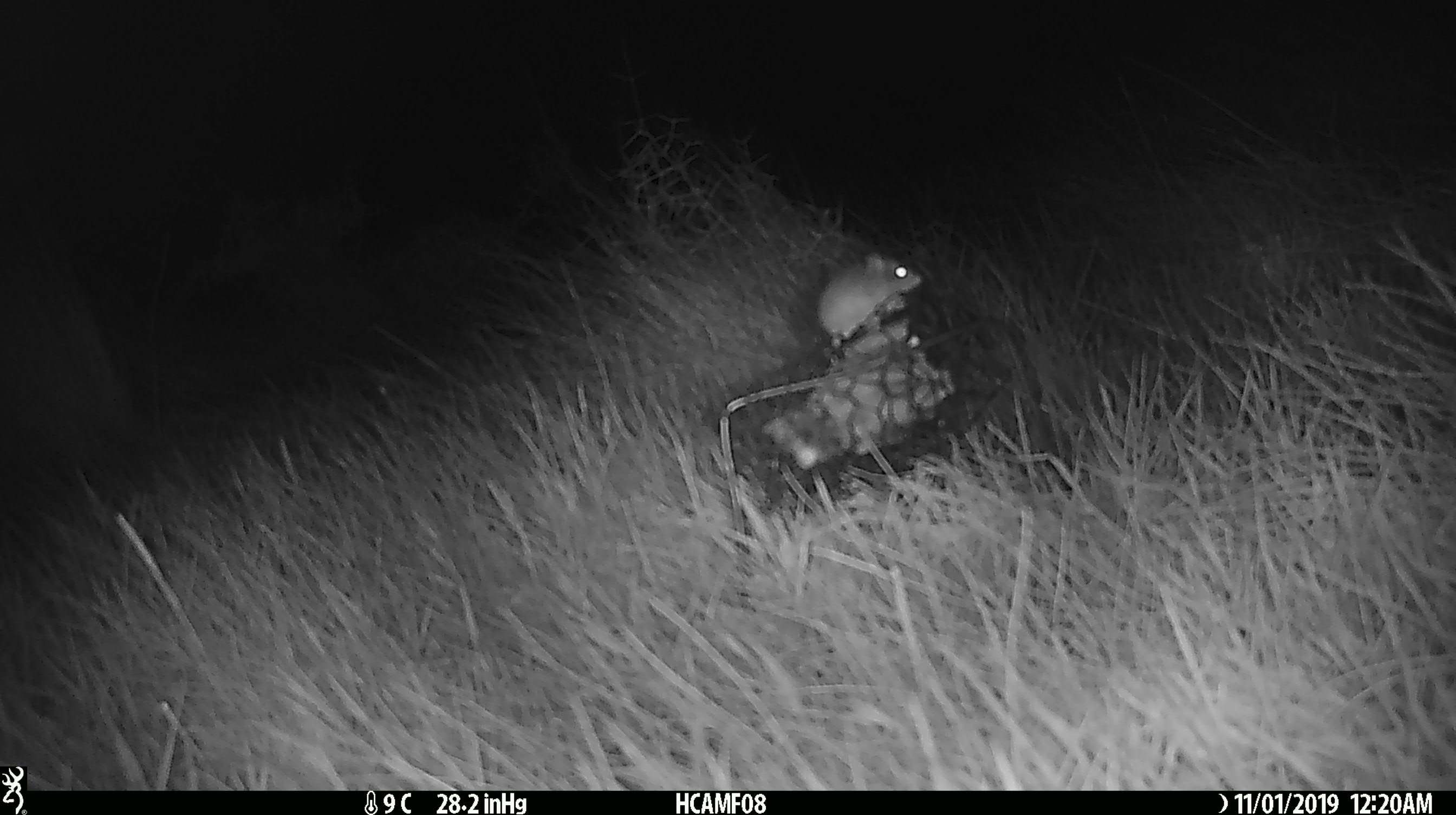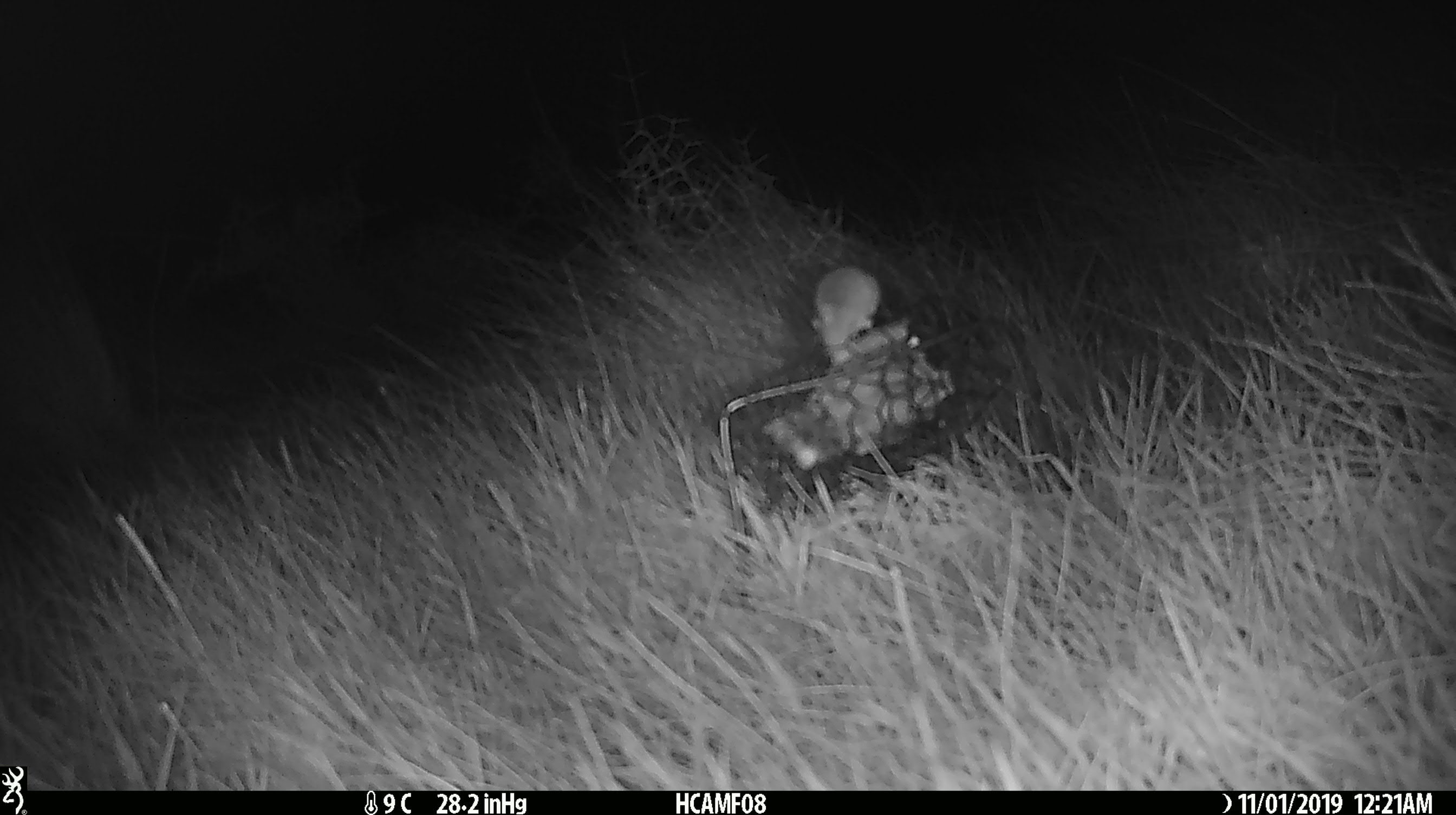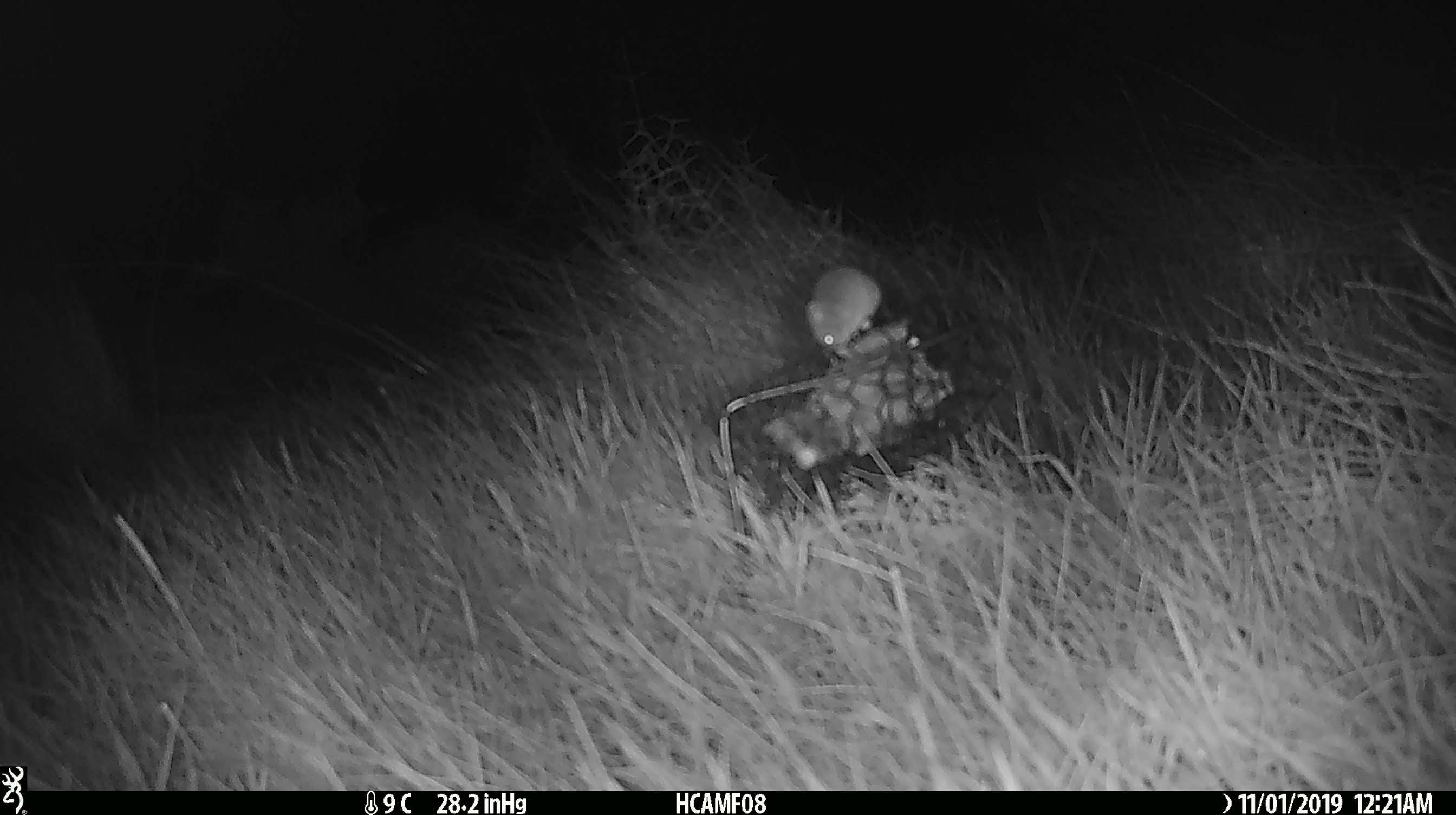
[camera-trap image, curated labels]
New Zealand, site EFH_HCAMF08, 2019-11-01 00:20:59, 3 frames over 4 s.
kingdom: Animalia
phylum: Chordata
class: Mammalia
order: Rodentia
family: Muridae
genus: Mus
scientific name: Mus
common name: mouse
Mouse (Mus).